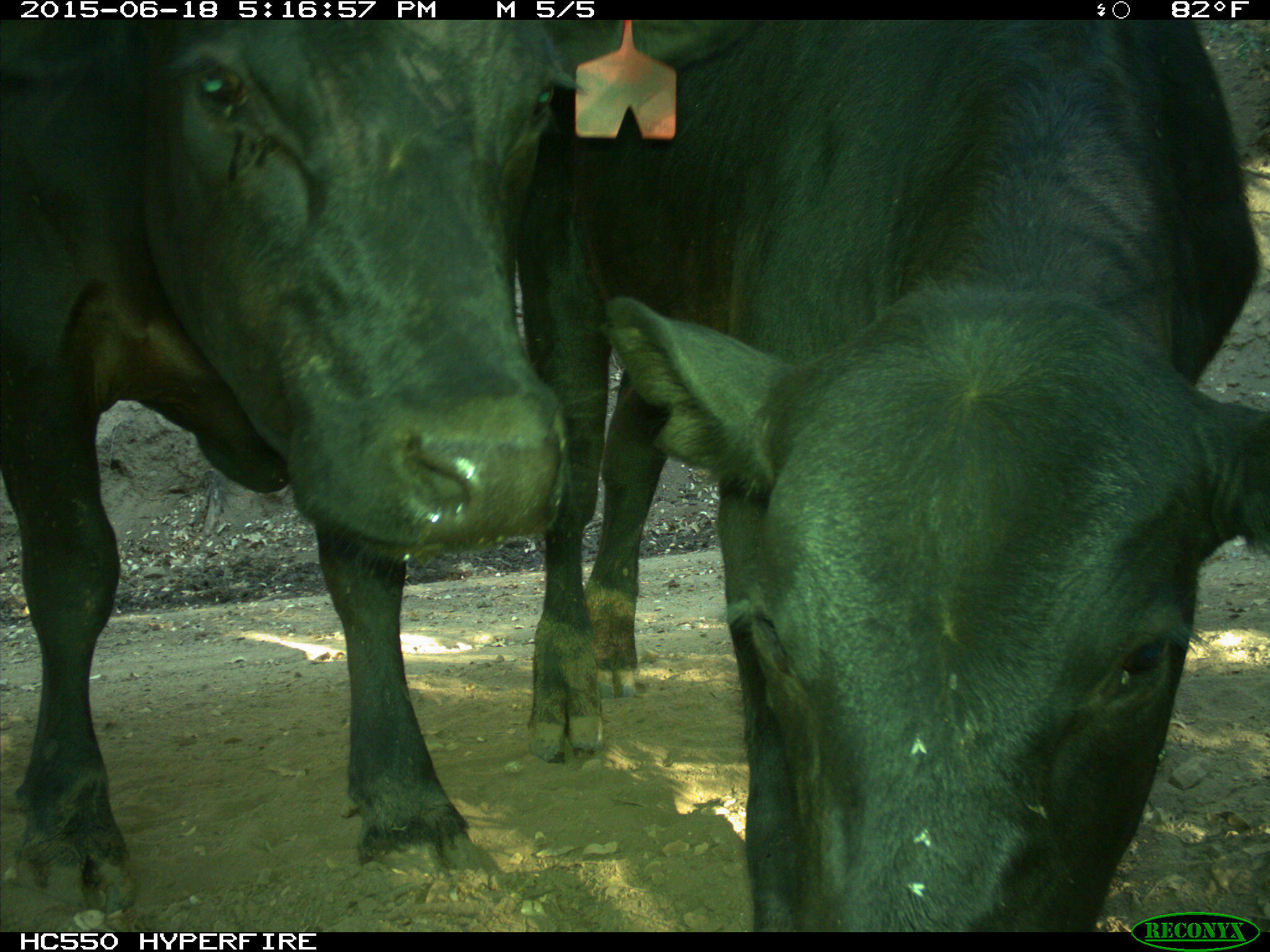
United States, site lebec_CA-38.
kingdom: Animalia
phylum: Chordata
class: Mammalia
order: Artiodactyla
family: Bovidae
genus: Bos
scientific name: Bos taurus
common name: domestic cow